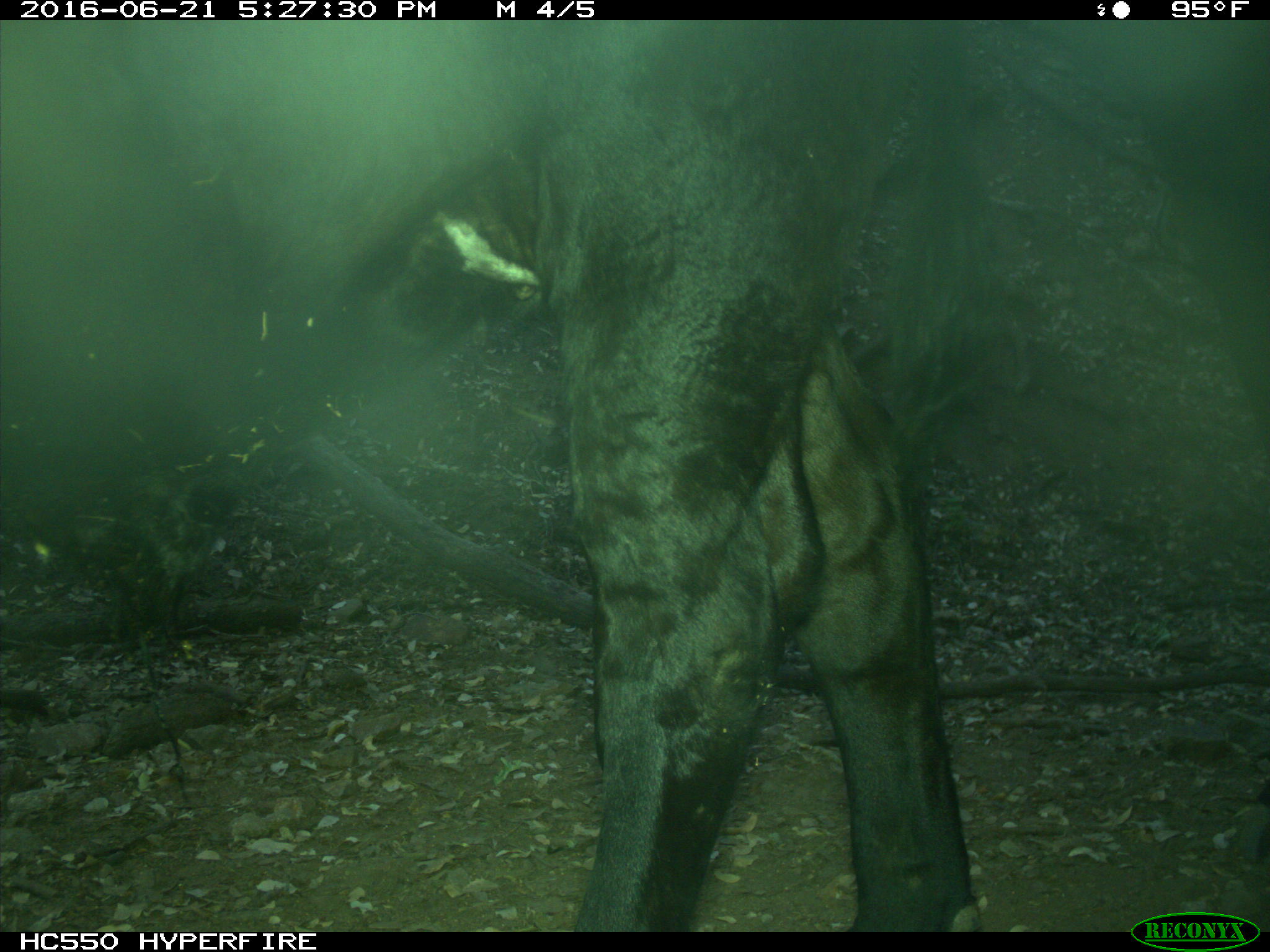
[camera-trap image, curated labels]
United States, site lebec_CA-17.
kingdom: Animalia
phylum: Chordata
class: Mammalia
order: Artiodactyla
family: Bovidae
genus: Bos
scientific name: Bos taurus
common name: domestic cow